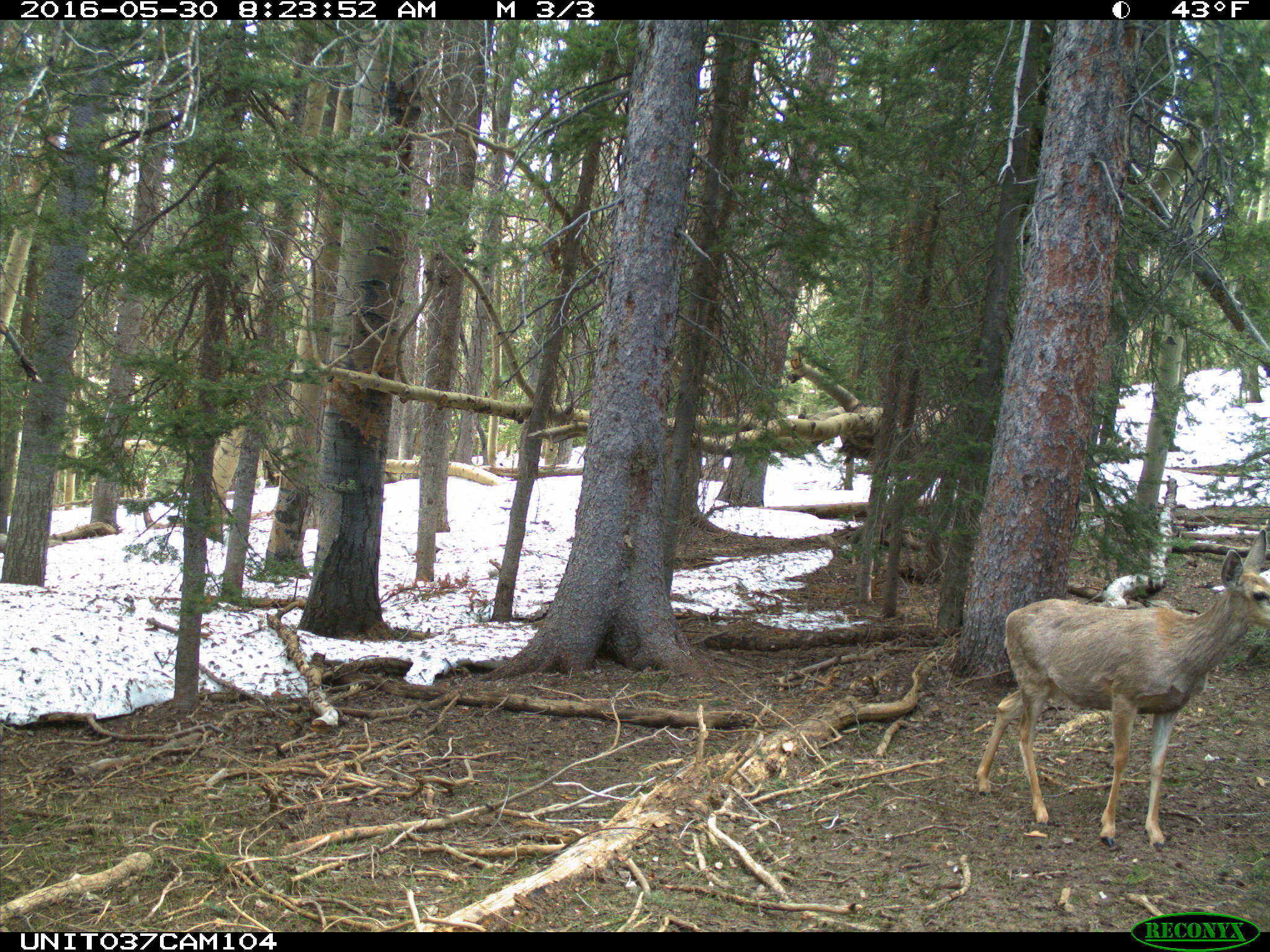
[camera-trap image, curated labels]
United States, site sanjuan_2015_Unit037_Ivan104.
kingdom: Animalia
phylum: Chordata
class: Mammalia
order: Artiodactyla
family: Cervidae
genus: Odocoileus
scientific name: Odocoileus hemionus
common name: mule deer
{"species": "Odocoileus hemionus (mule deer)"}